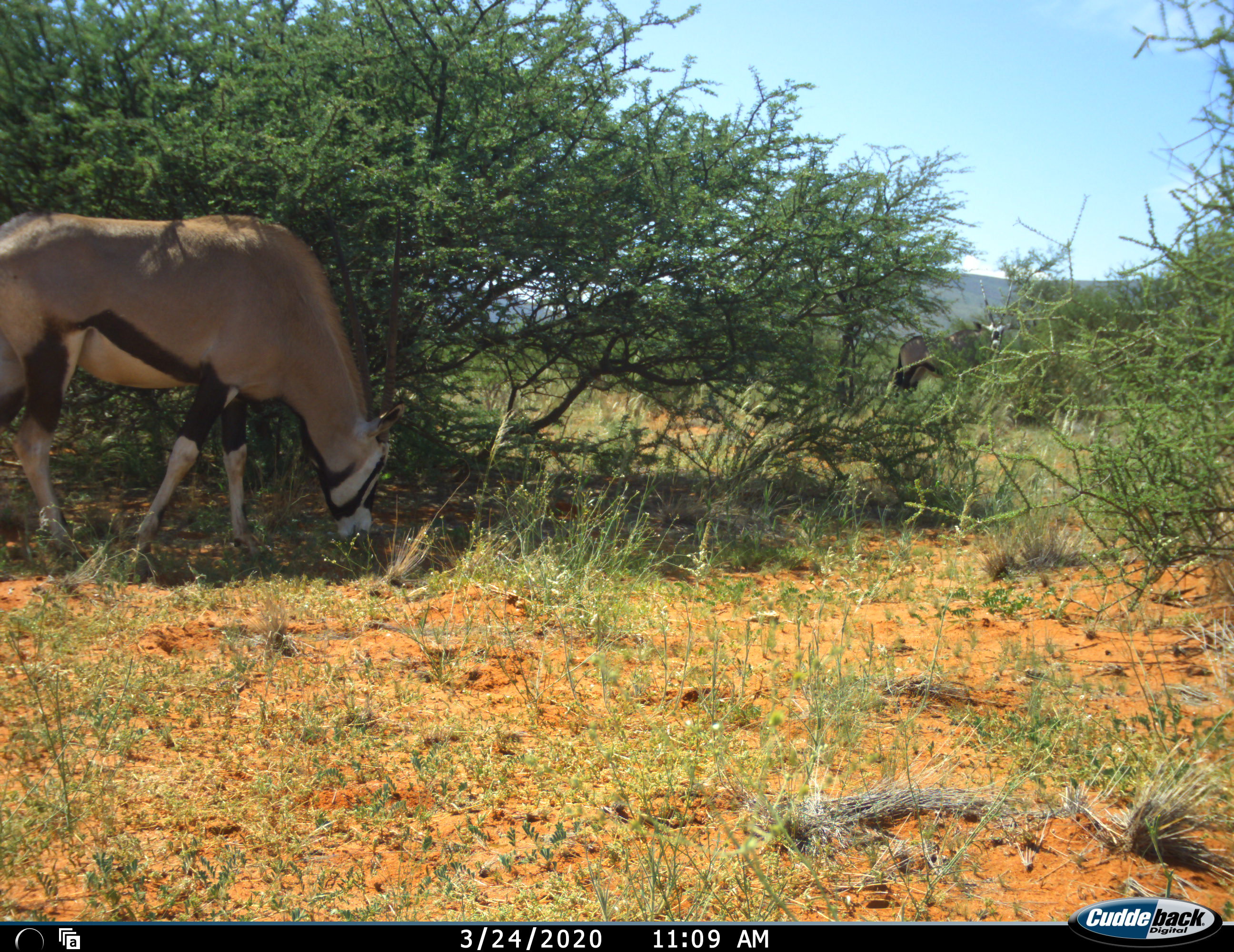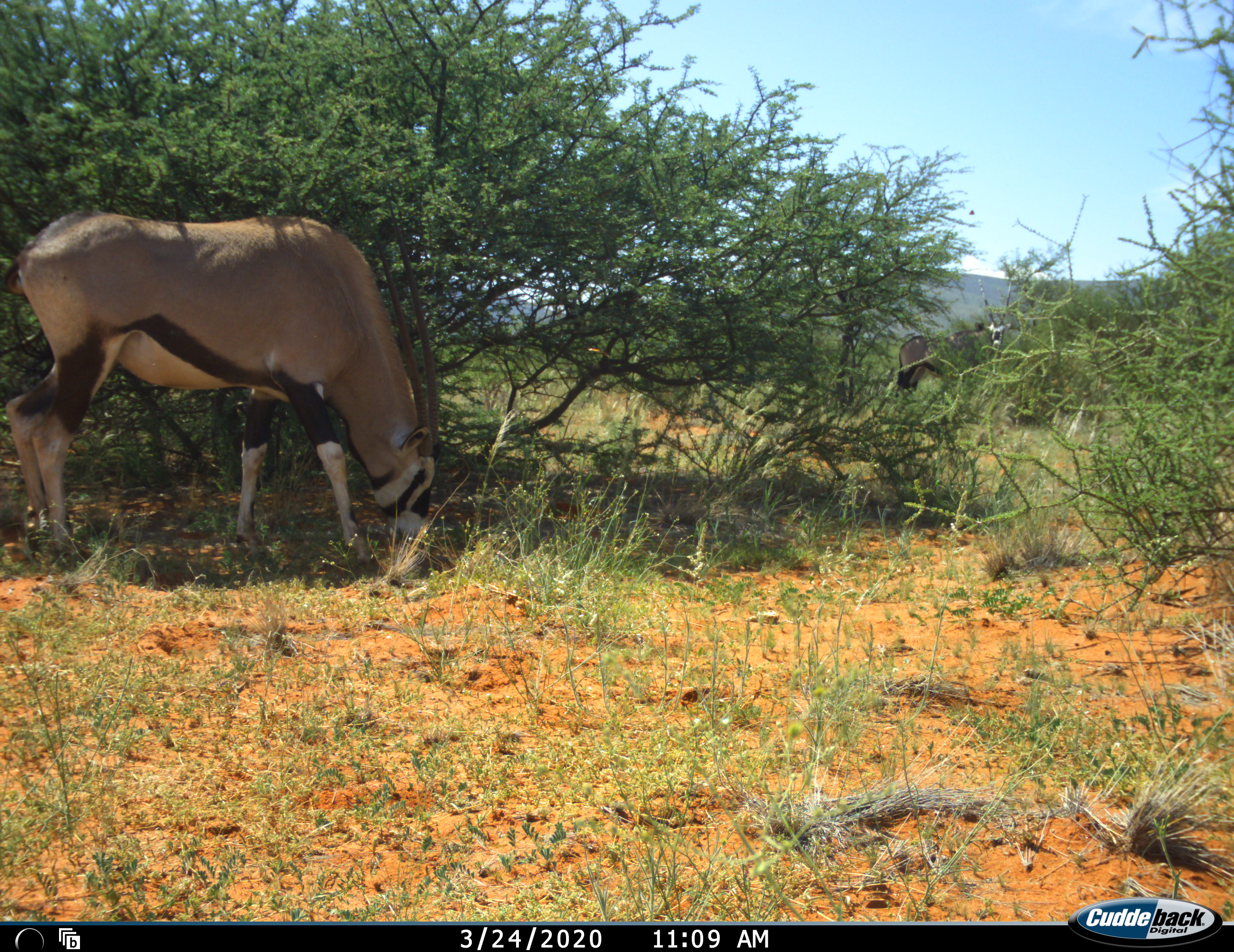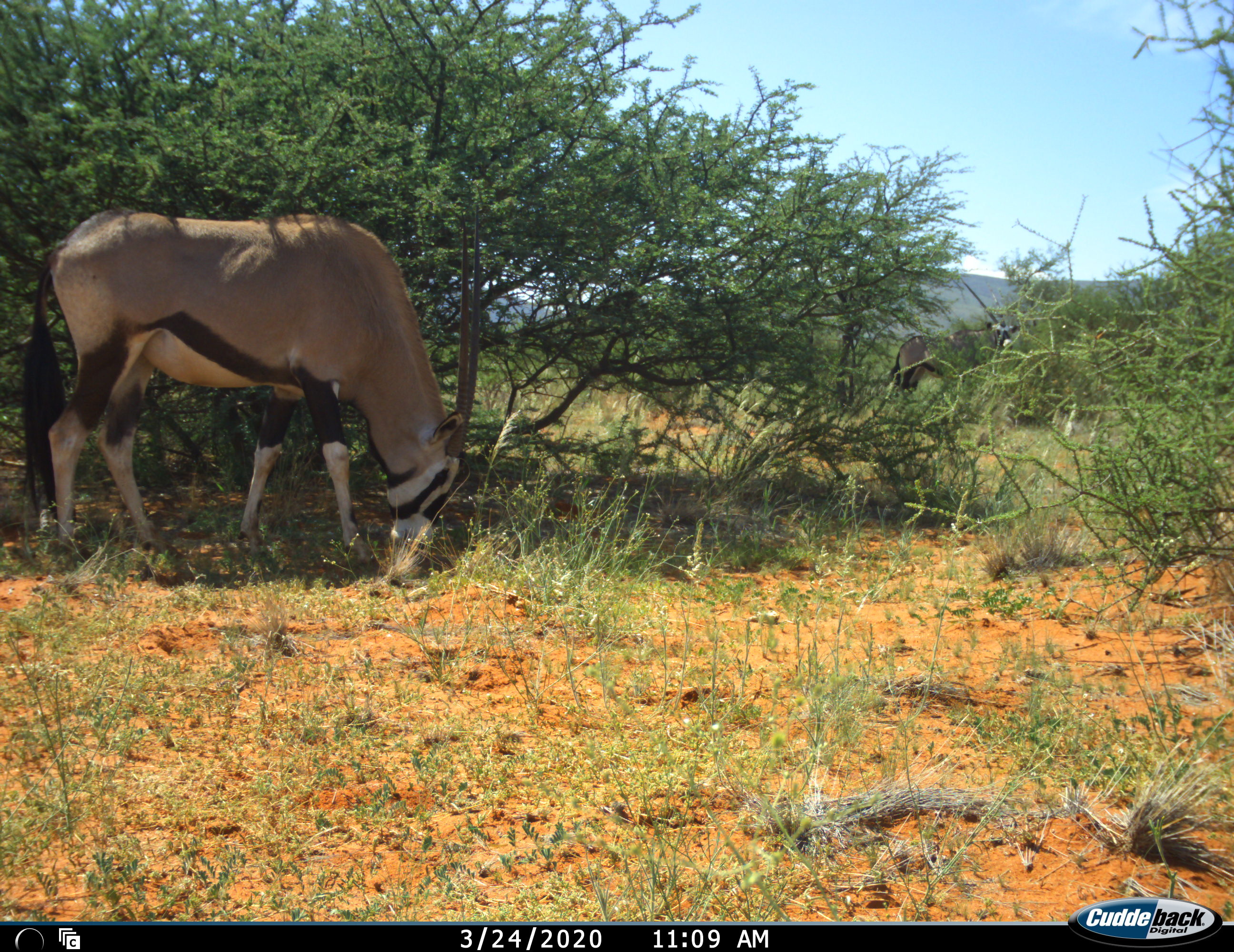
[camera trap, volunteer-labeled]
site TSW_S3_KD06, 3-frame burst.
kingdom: Animalia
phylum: Chordata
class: Mammalia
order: Artiodactyla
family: Bovidae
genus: Oryx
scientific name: Oryx gazella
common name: gemsbok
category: oryx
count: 2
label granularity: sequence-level